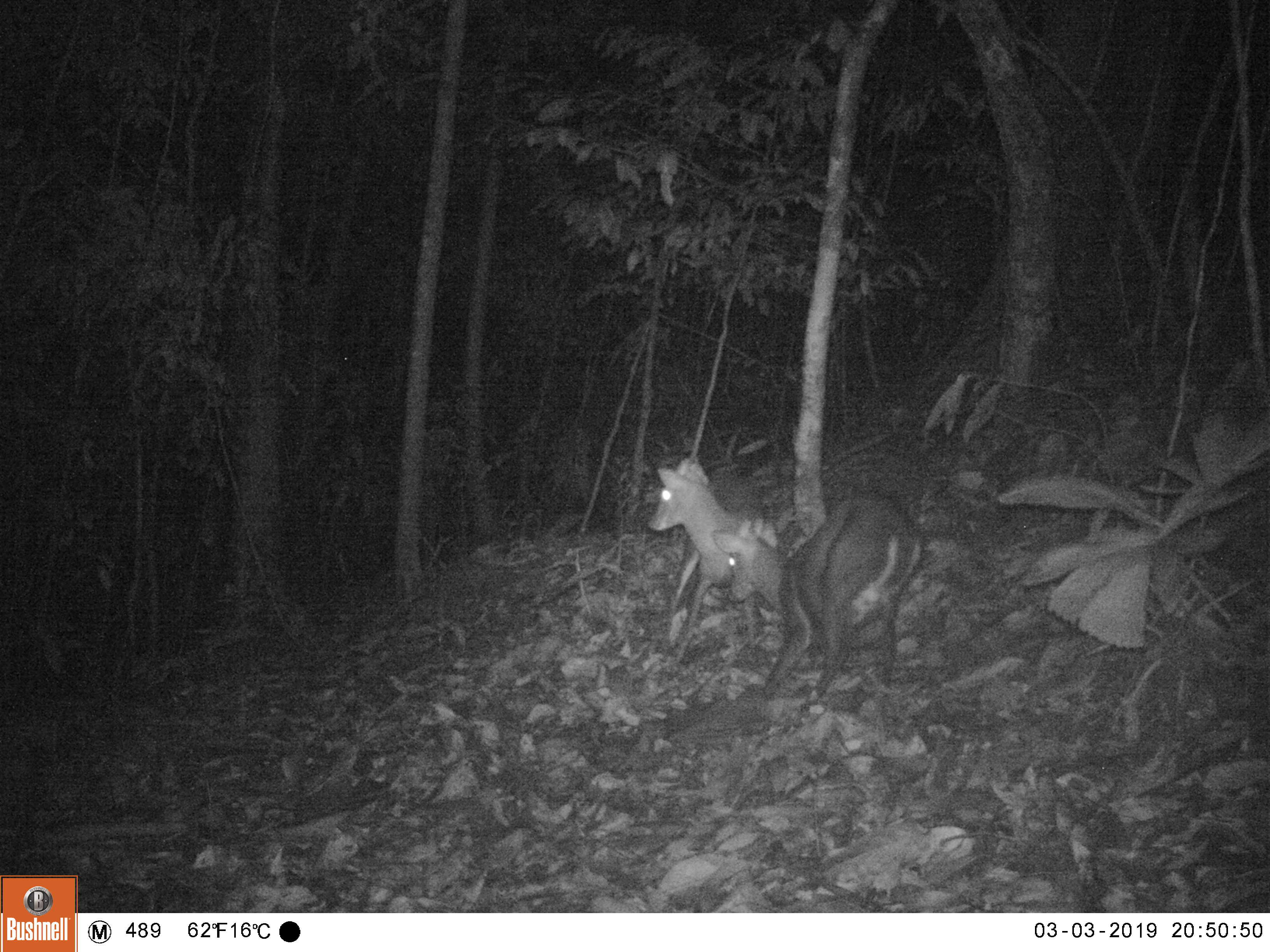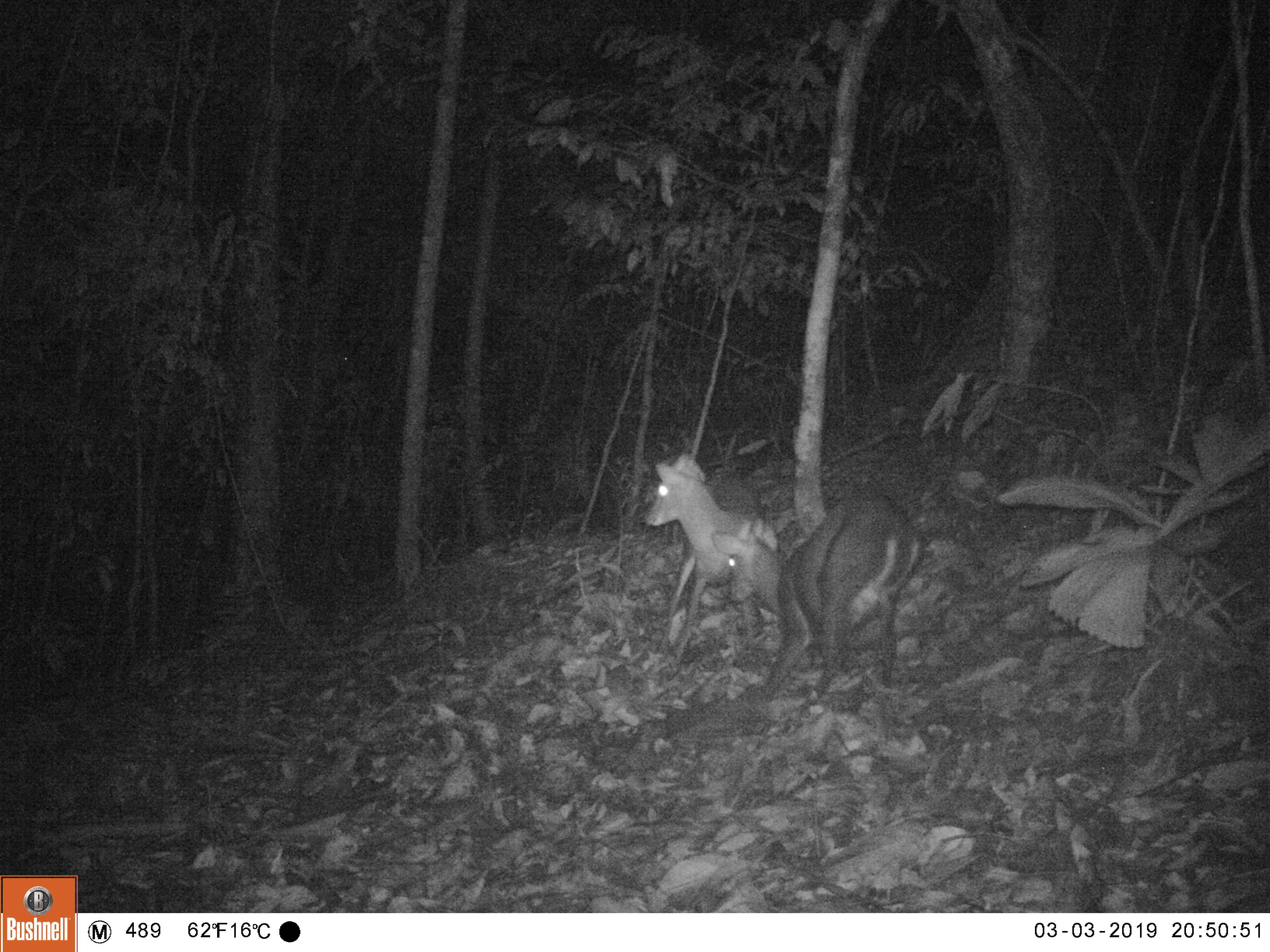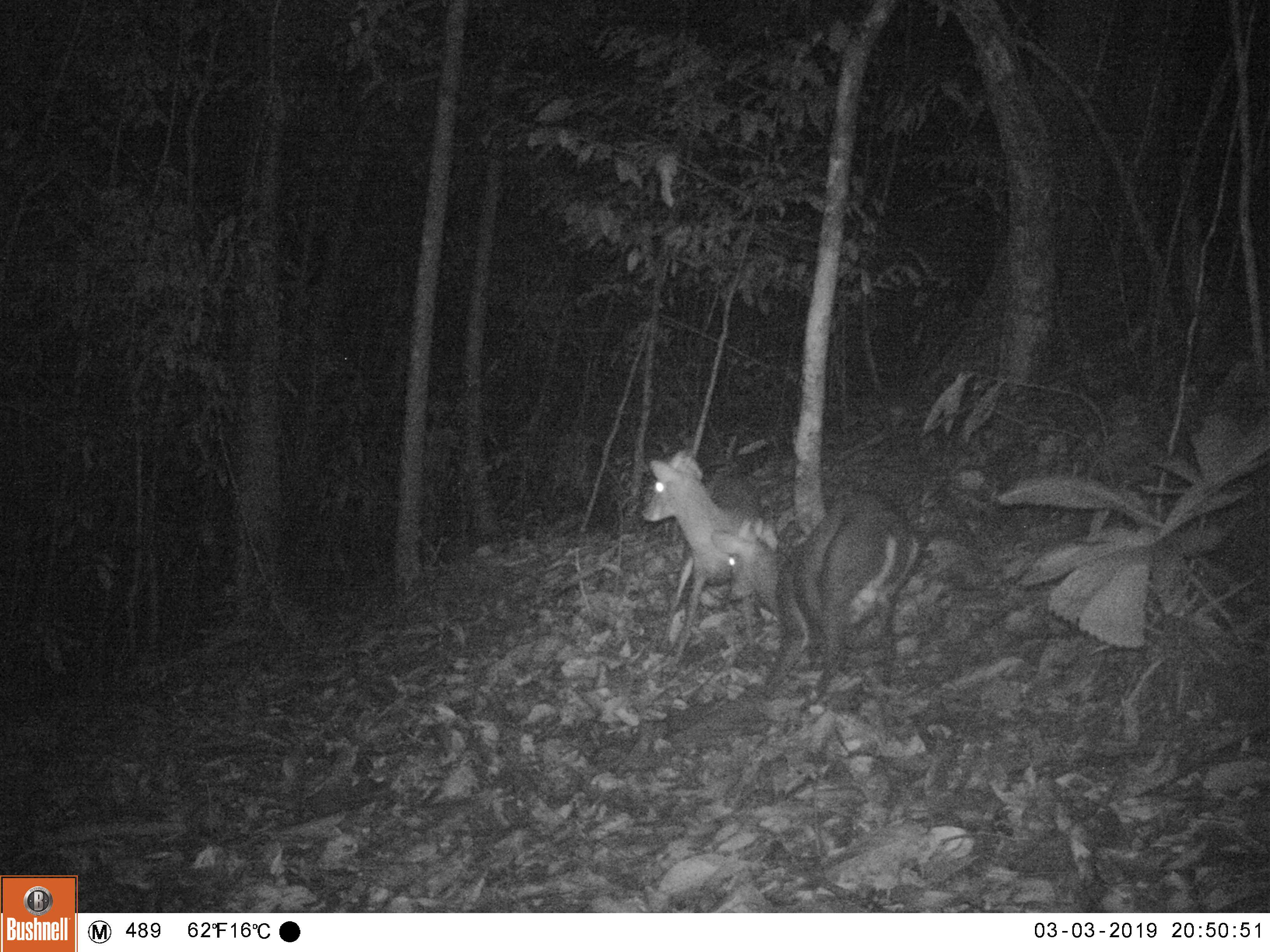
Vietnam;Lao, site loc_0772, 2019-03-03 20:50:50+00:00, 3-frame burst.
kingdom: Animalia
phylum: Chordata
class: Mammalia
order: Artiodactyla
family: Cervidae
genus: Muntiacus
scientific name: Muntiacus rooseveltorum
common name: roosevelt's muntjac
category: roosevelts muntjac group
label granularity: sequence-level